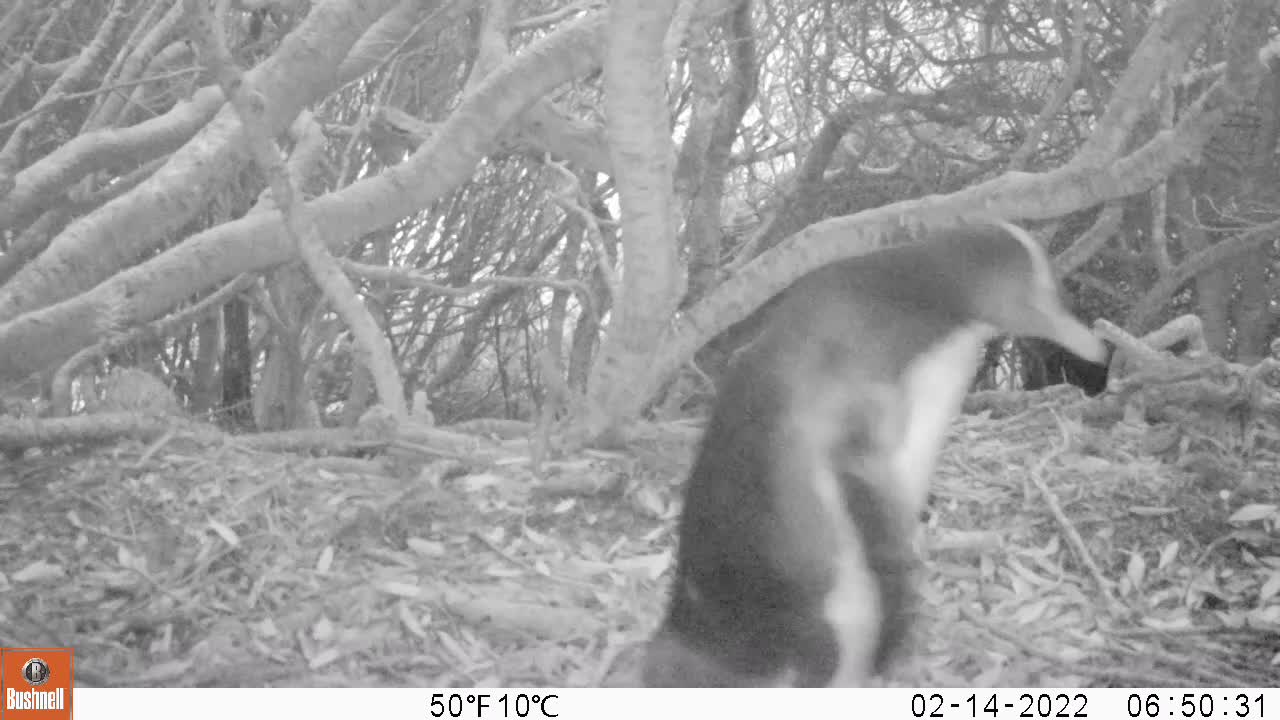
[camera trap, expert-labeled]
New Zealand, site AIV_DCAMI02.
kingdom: Animalia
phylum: Chordata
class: Aves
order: Sphenisciformes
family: Spheniscidae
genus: Megadyptes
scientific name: Megadyptes antipodes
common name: yellow-eyed penguin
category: yellow eyed penguin